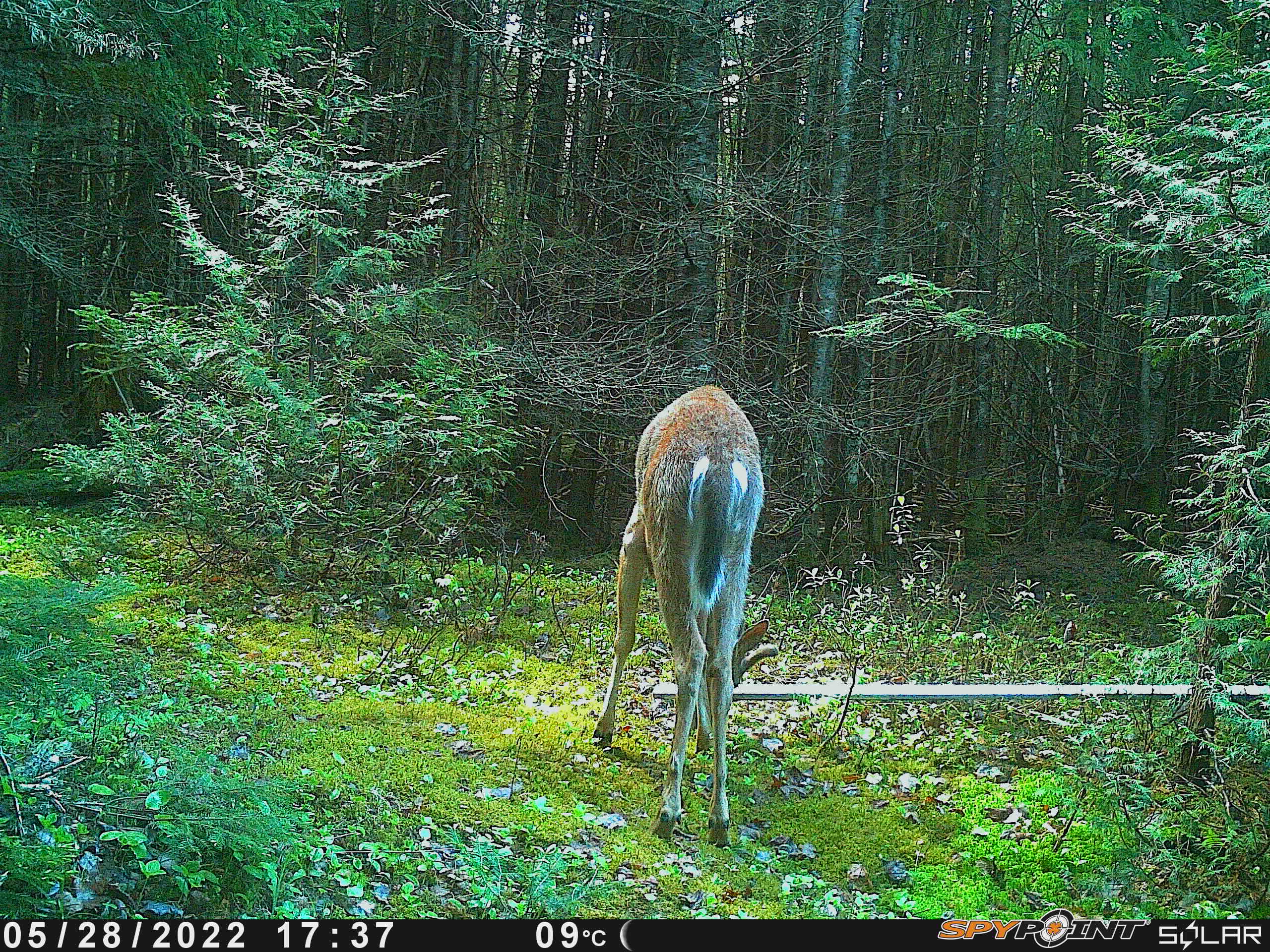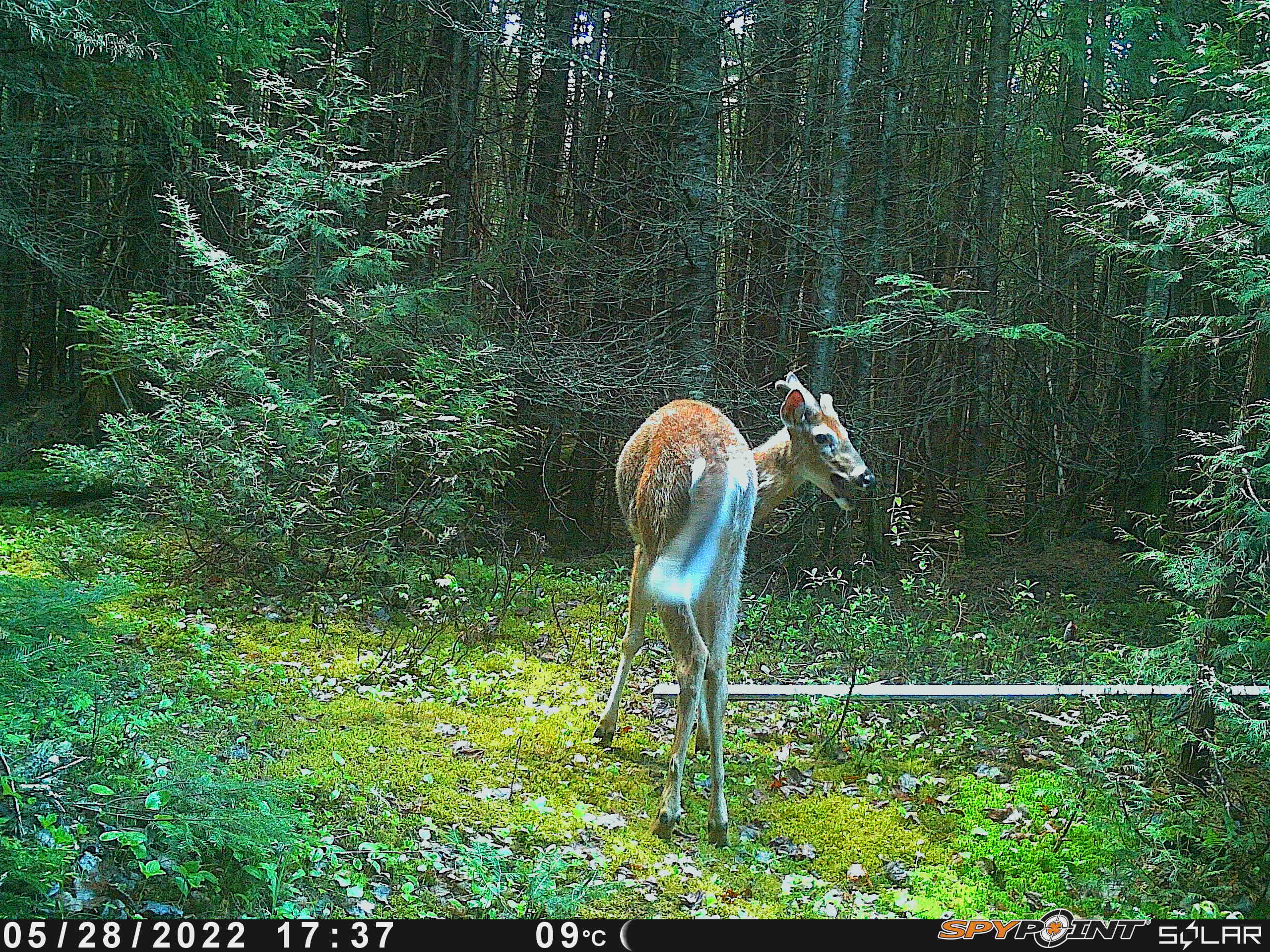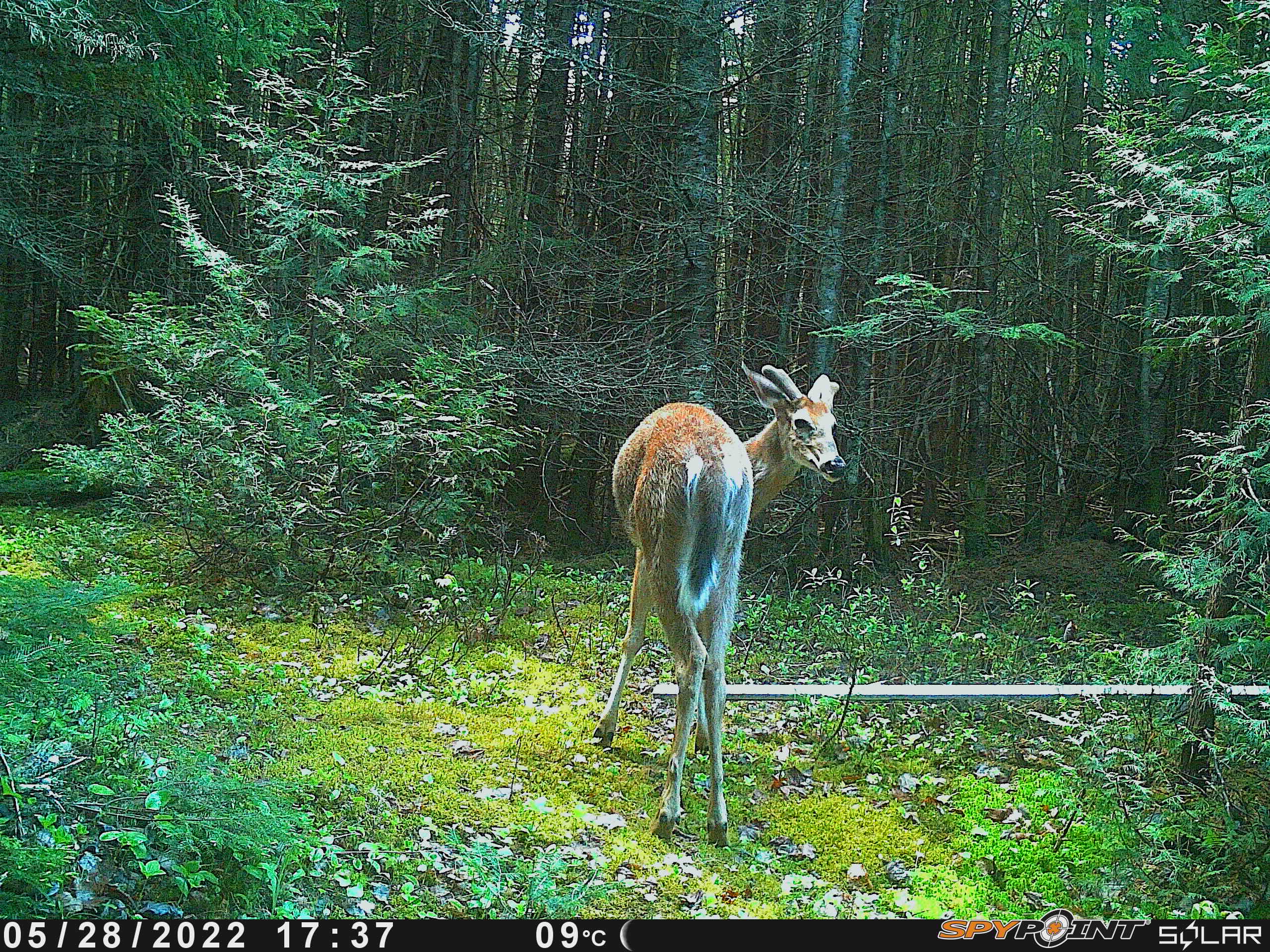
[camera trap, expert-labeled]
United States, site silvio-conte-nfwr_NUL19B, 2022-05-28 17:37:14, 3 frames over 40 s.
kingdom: Animalia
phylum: Chordata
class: Mammalia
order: Artiodactyla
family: Cervidae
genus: Odocoileus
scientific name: Odocoileus virginianus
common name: white-tailed deer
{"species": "white-tailed deer (Odocoileus virginianus)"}